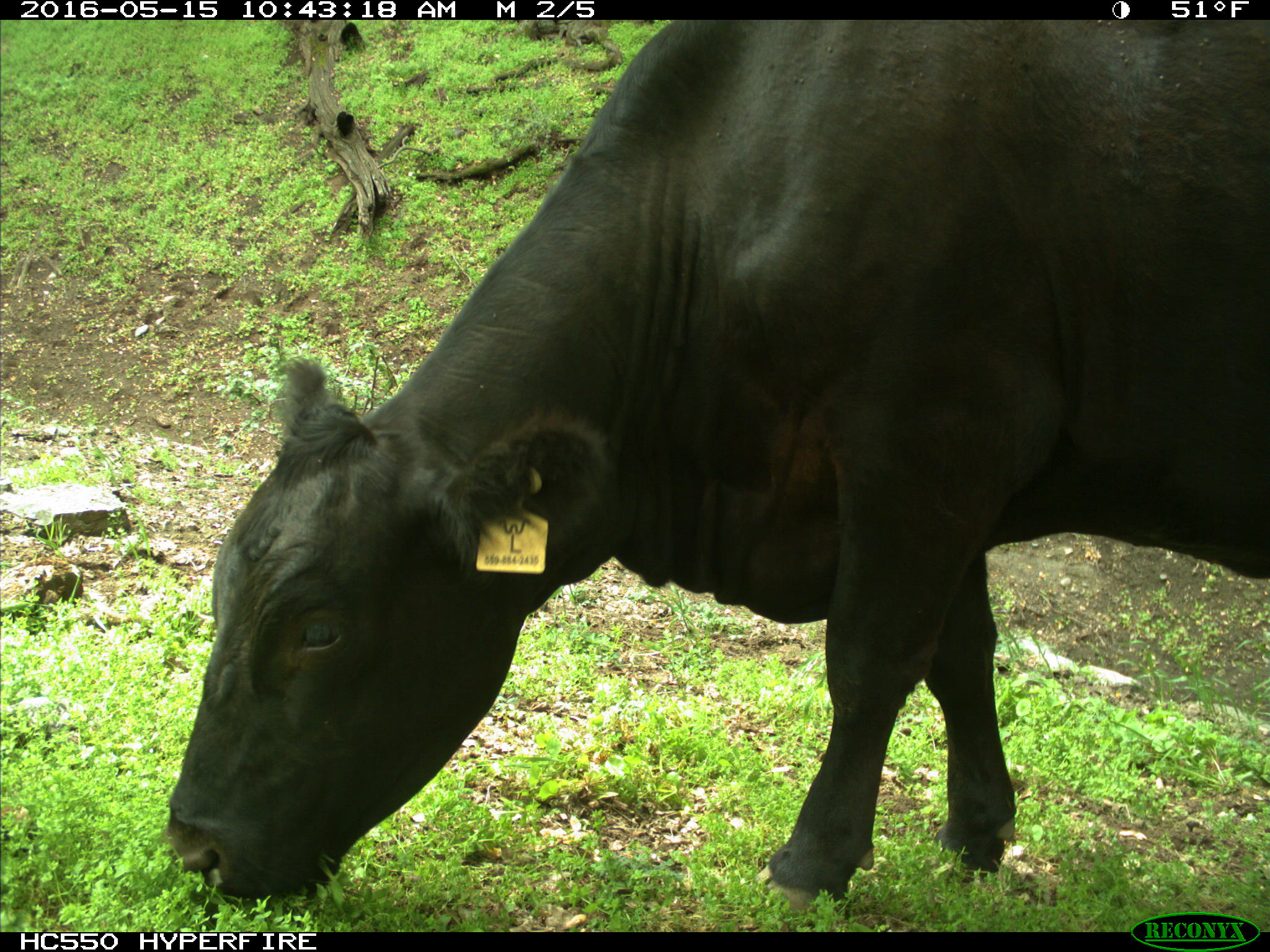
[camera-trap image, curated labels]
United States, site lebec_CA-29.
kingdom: Animalia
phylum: Chordata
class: Mammalia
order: Artiodactyla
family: Bovidae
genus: Bos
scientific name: Bos taurus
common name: domestic cow